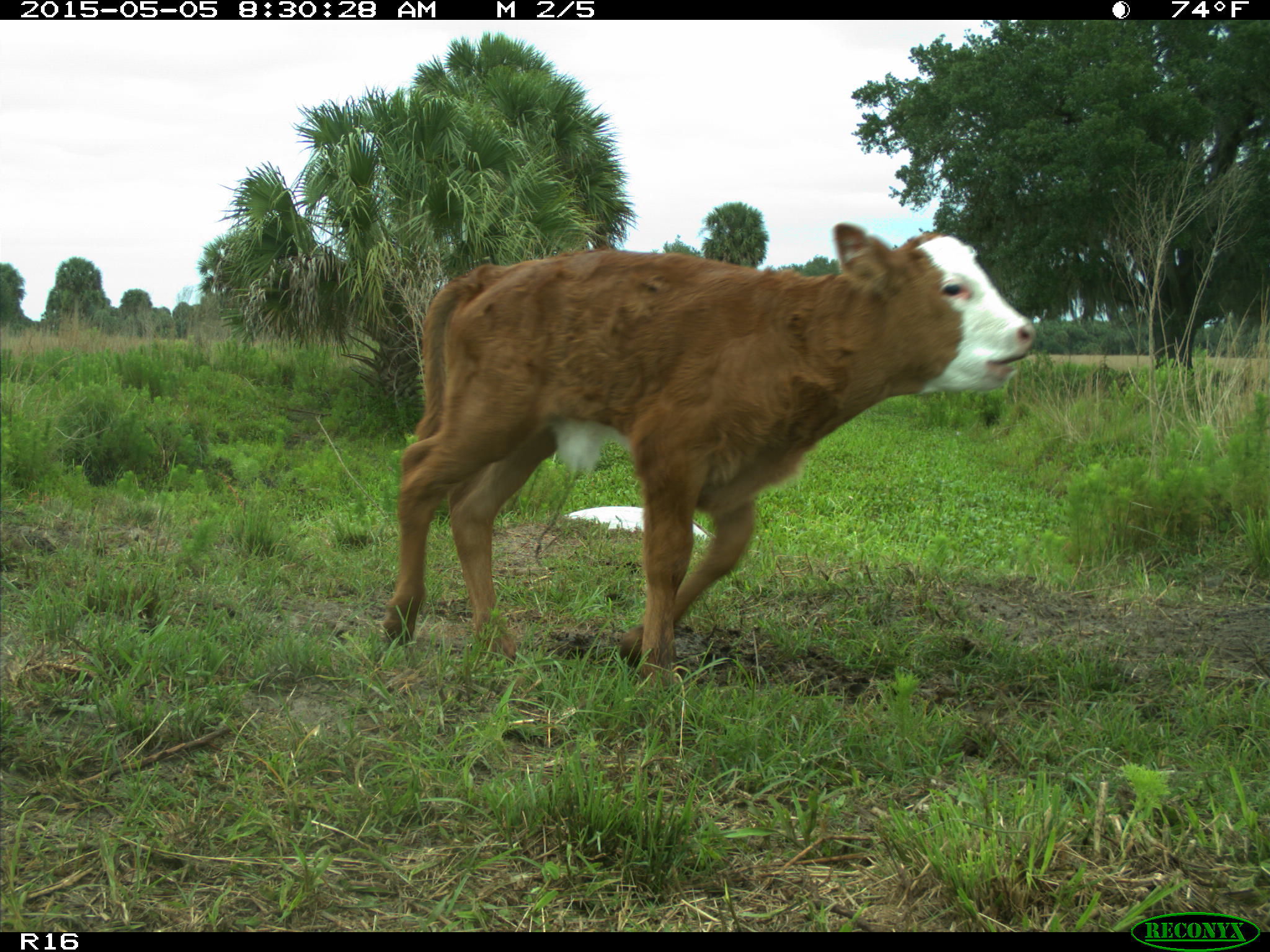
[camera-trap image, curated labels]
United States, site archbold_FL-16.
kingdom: Animalia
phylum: Chordata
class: Mammalia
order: Artiodactyla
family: Bovidae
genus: Bos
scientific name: Bos taurus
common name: domestic cow